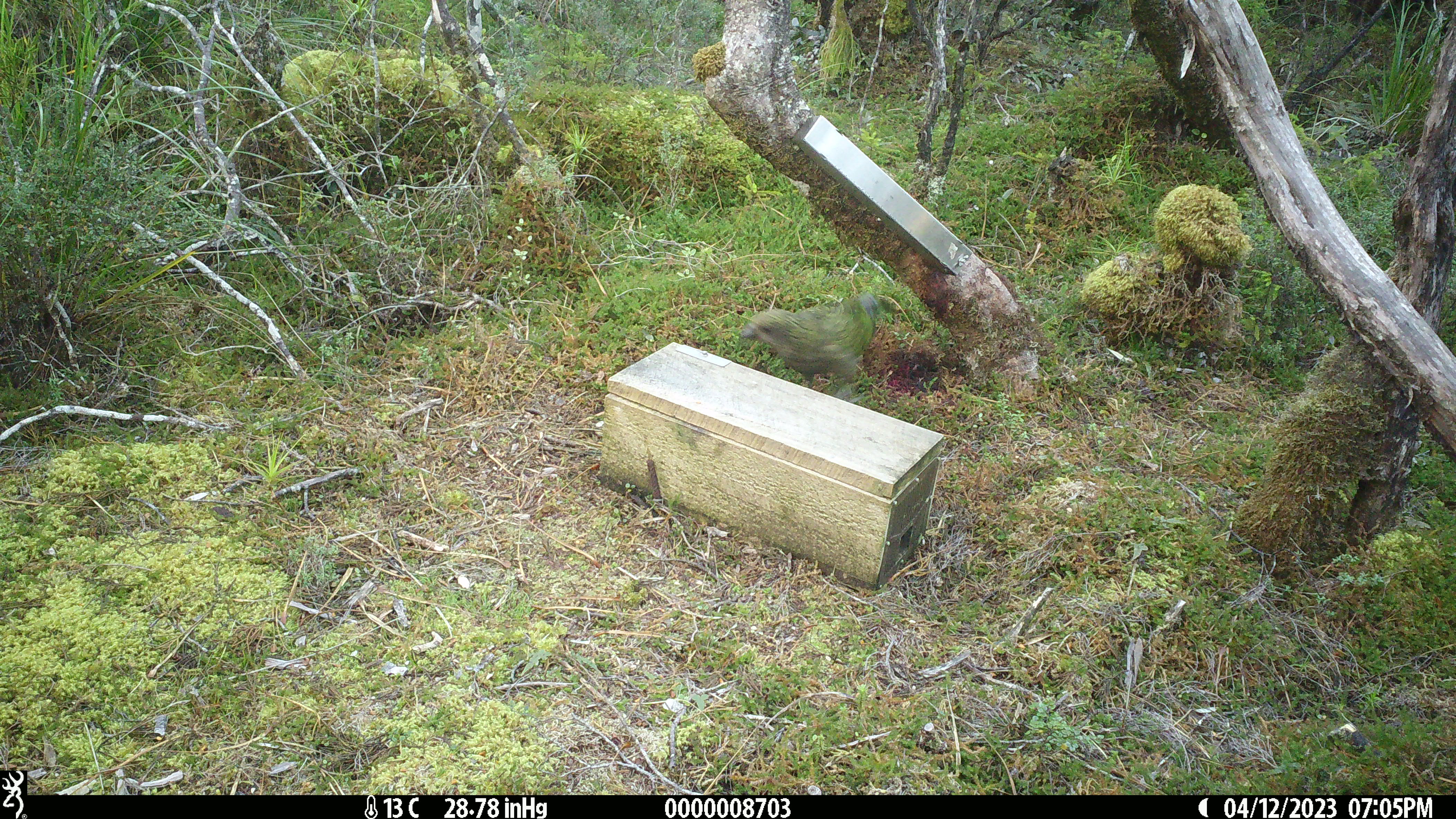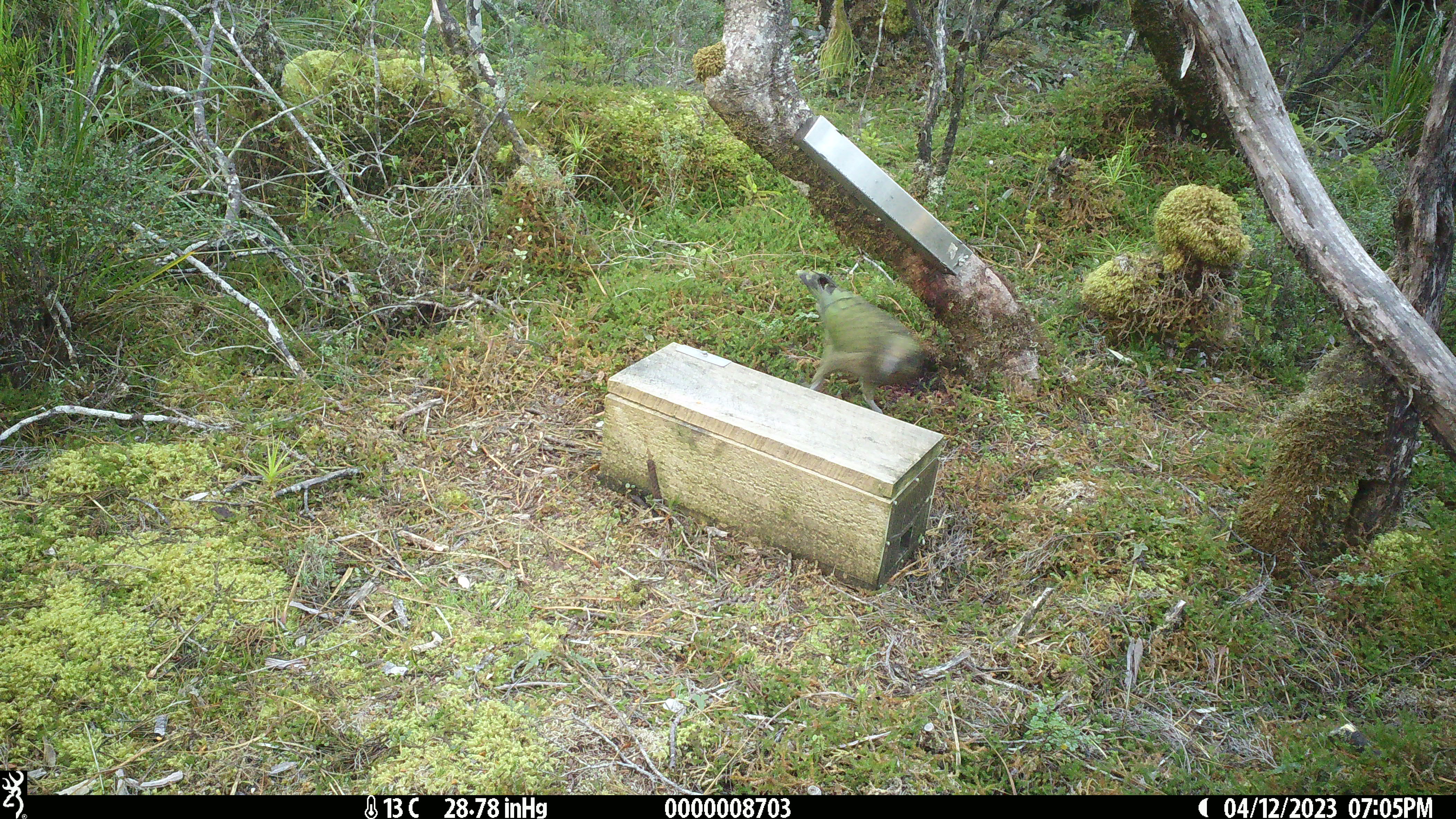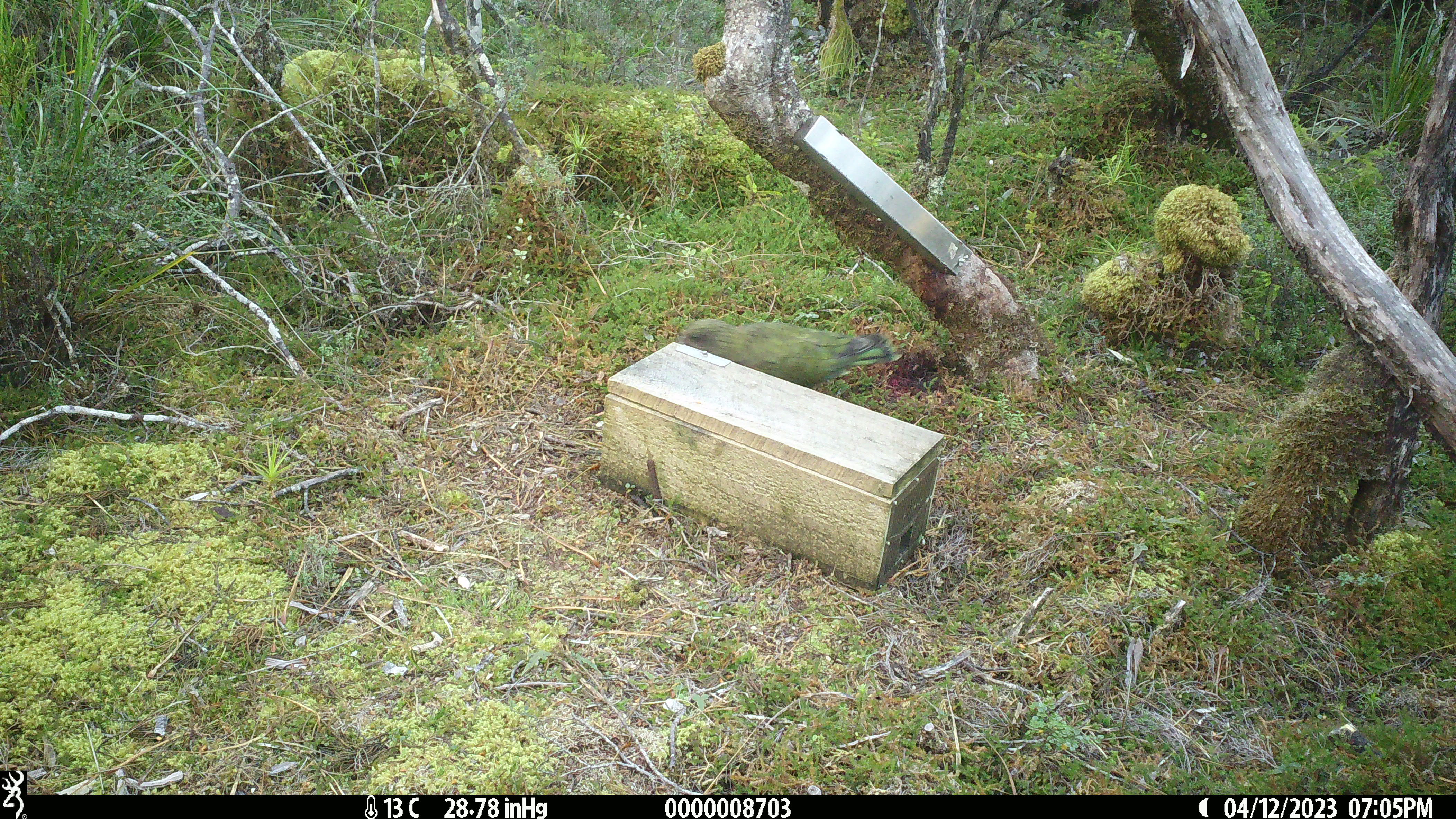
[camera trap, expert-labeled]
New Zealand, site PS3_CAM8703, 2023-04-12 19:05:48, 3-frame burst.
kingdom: Animalia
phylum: Chordata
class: Aves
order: Psittaciformes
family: Strigopidae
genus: Nestor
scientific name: Nestor notabilis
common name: kea